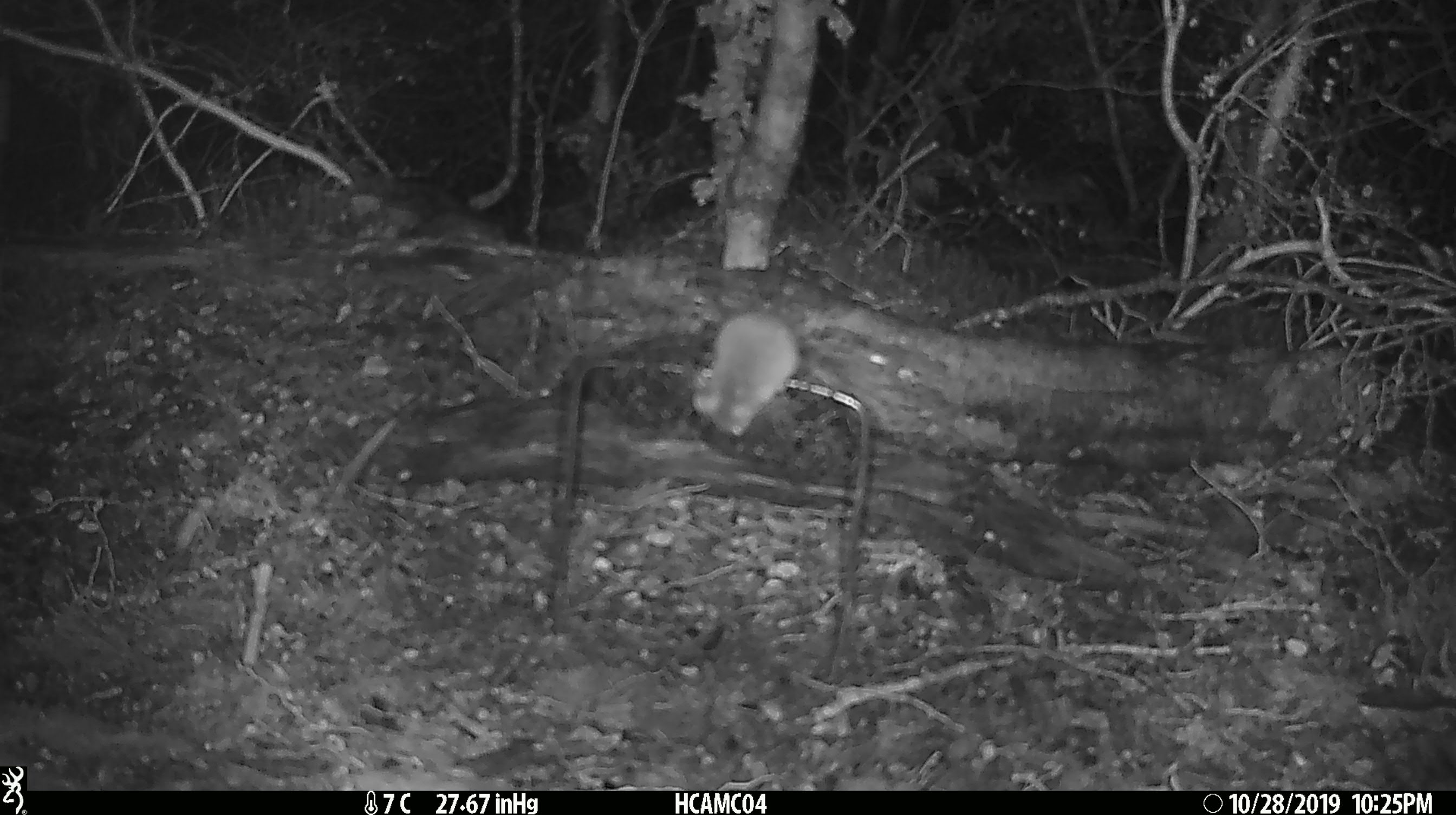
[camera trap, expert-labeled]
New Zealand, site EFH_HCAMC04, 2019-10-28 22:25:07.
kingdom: Animalia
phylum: Chordata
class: Mammalia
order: Rodentia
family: Muridae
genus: Mus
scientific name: Mus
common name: mouse